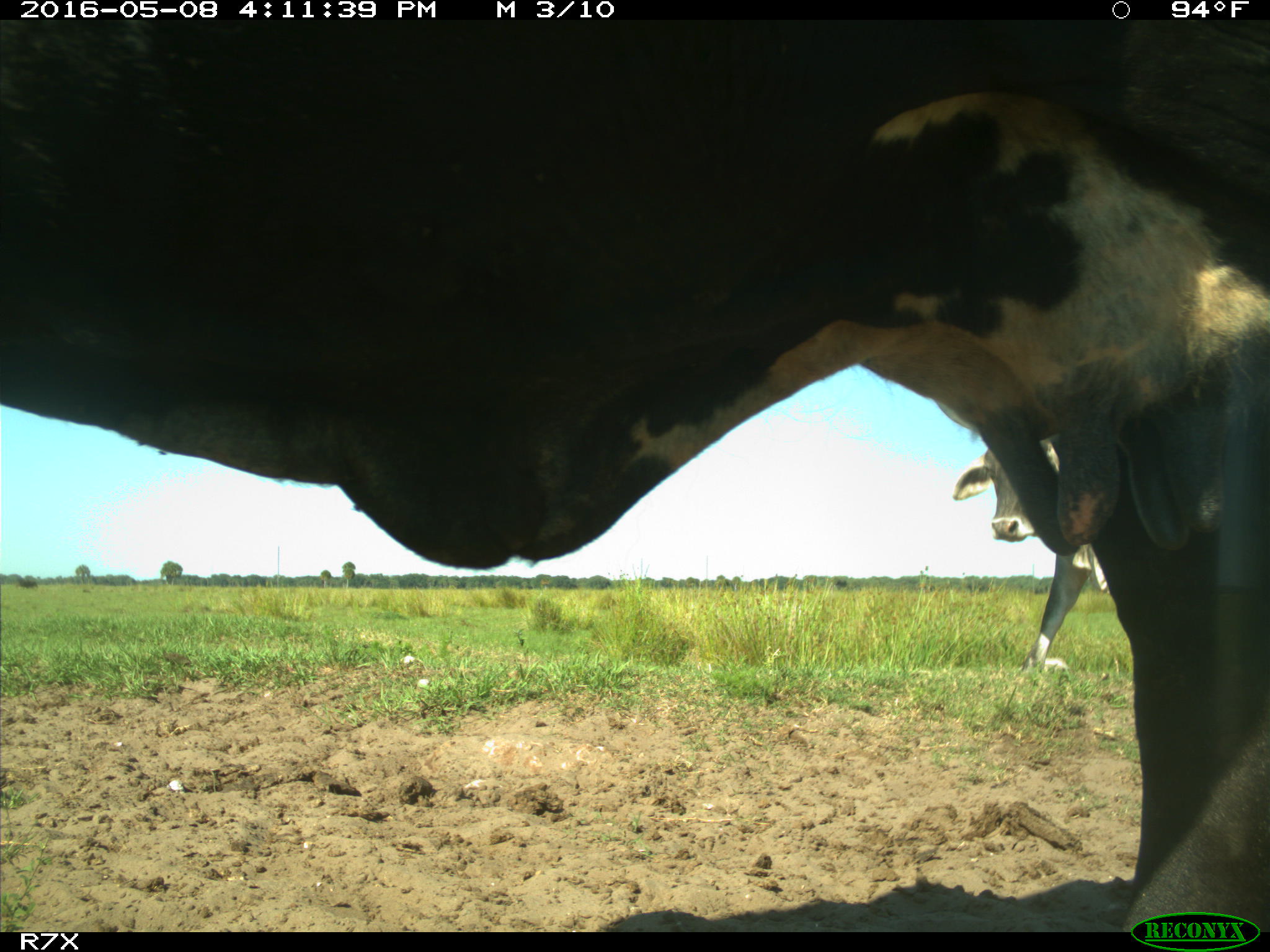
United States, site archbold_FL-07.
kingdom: Animalia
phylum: Chordata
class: Mammalia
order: Artiodactyla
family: Bovidae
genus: Bos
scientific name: Bos taurus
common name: domestic cow